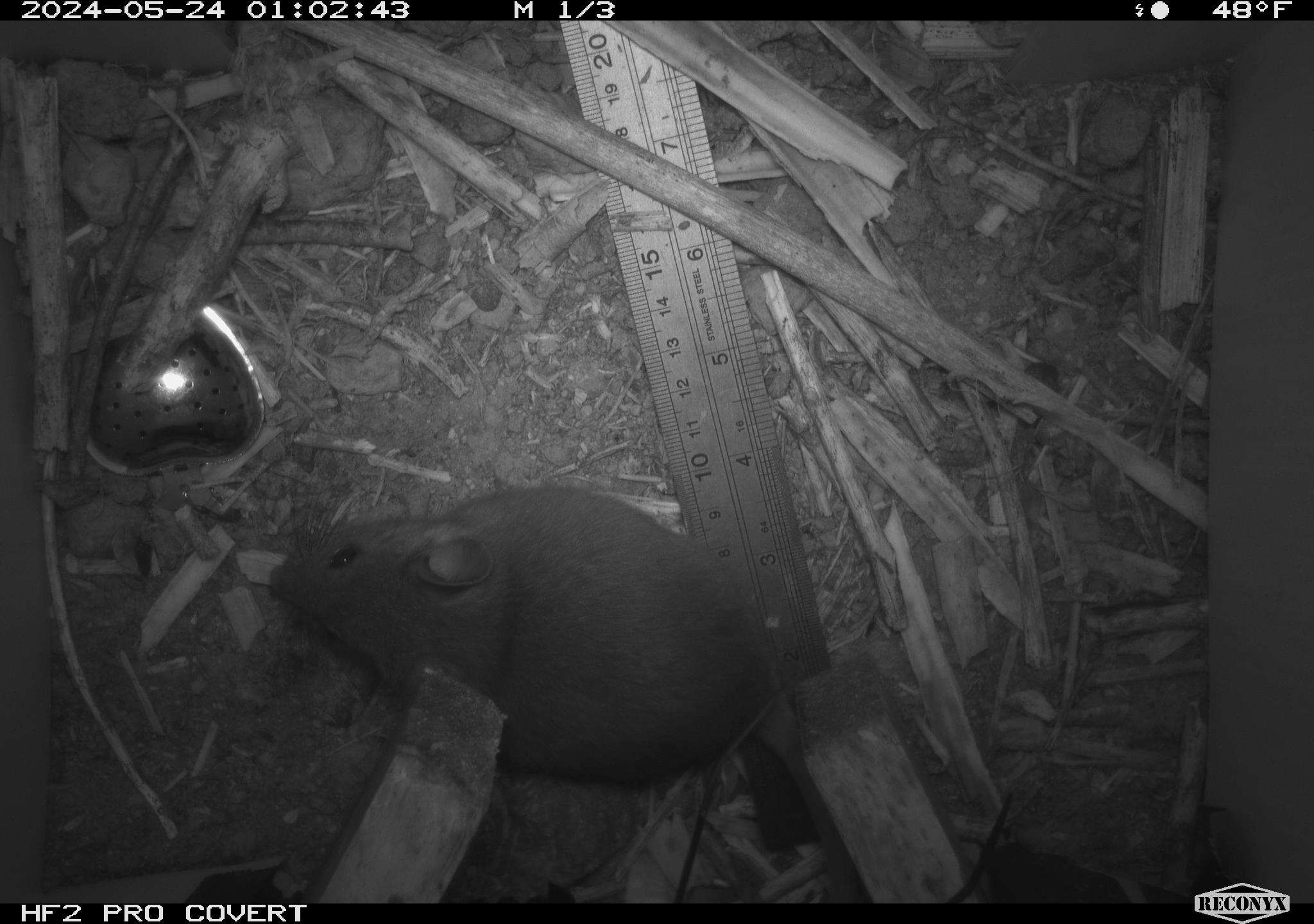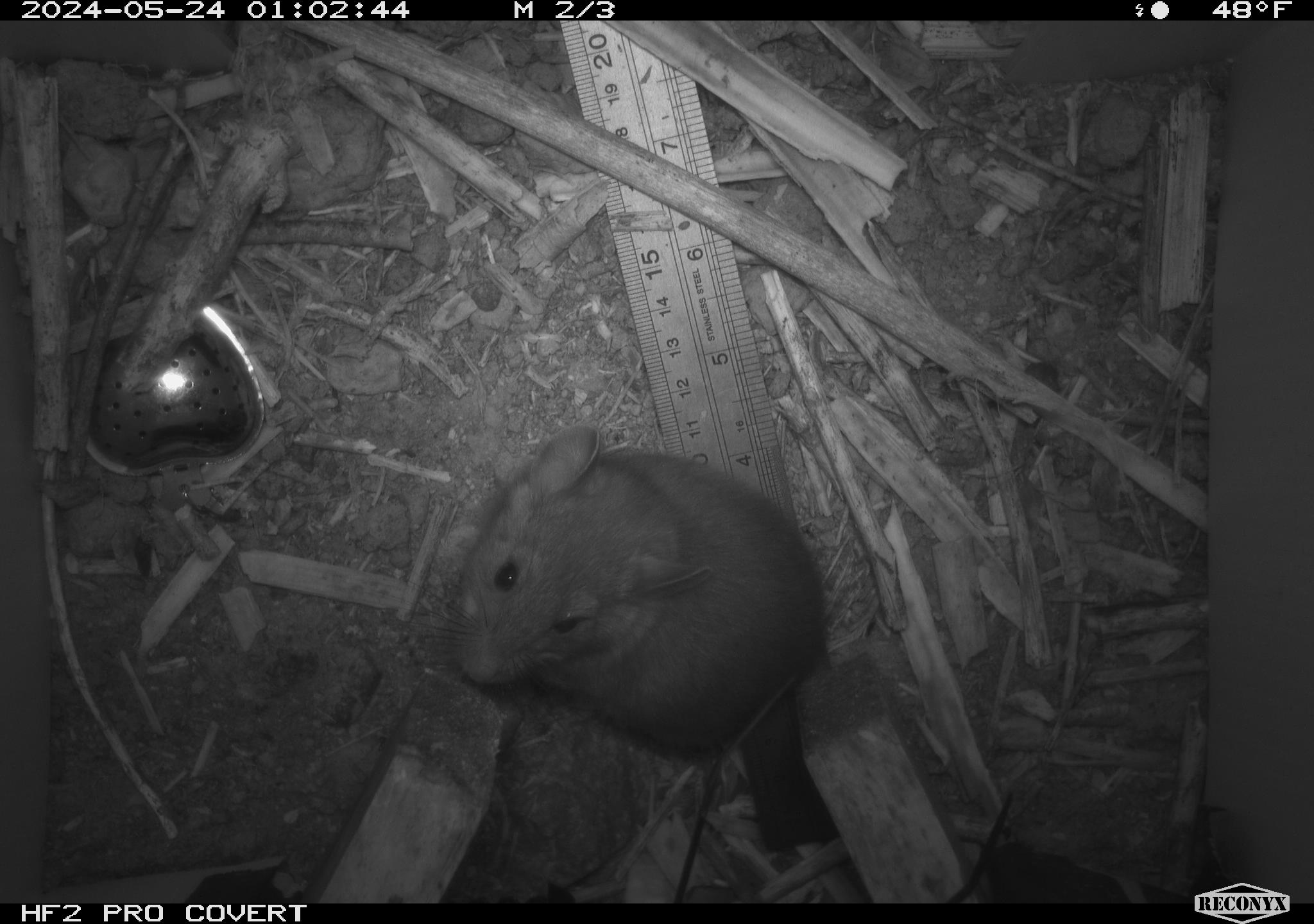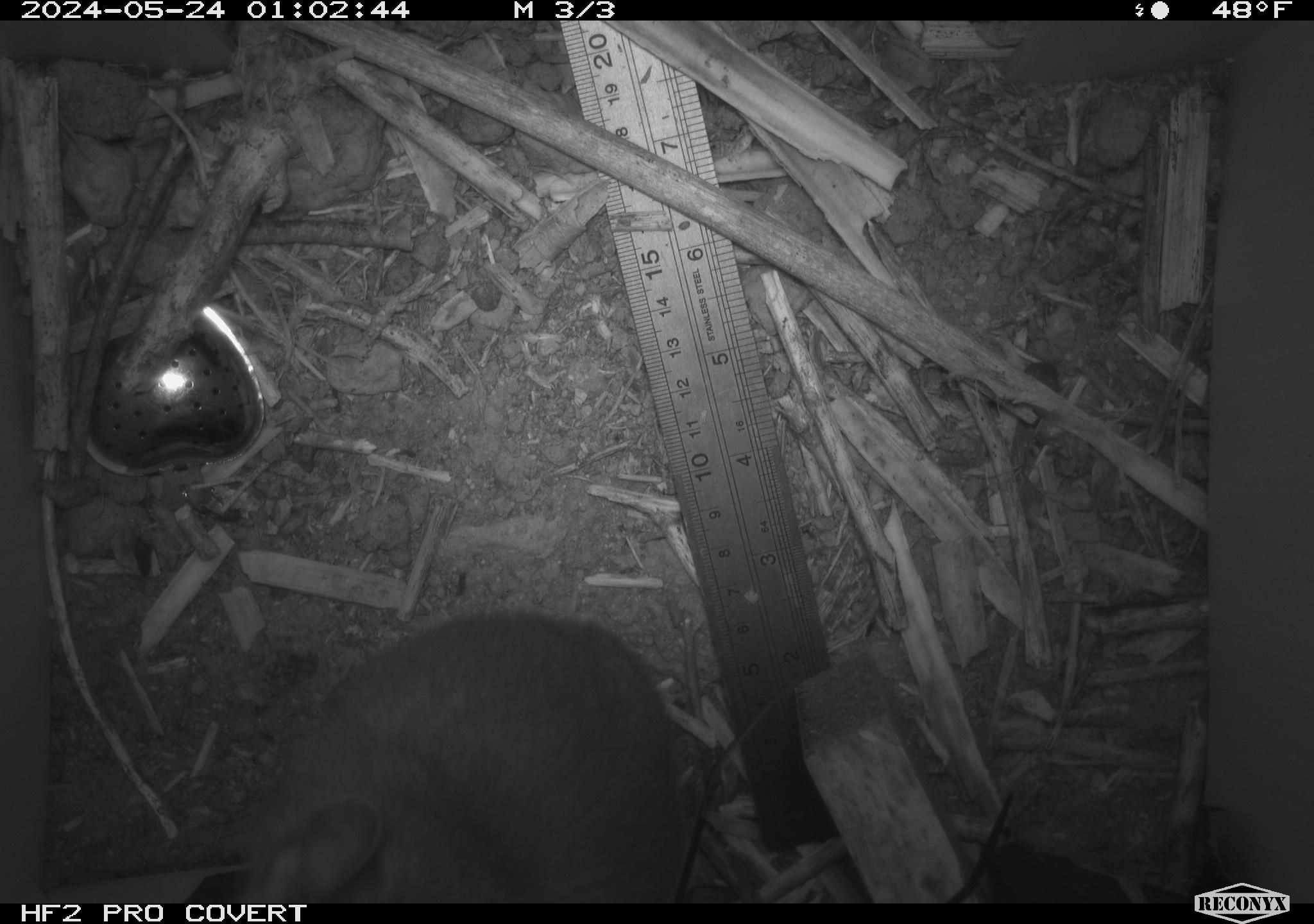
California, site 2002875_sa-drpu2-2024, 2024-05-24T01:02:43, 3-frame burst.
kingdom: Animalia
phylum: Chordata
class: Mammalia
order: Rodentia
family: Cricetidae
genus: Neotoma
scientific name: Neotoma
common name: pack rat or woodrat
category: neotoma species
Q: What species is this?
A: Neotoma species (pack rat or woodrat) (Neotoma).